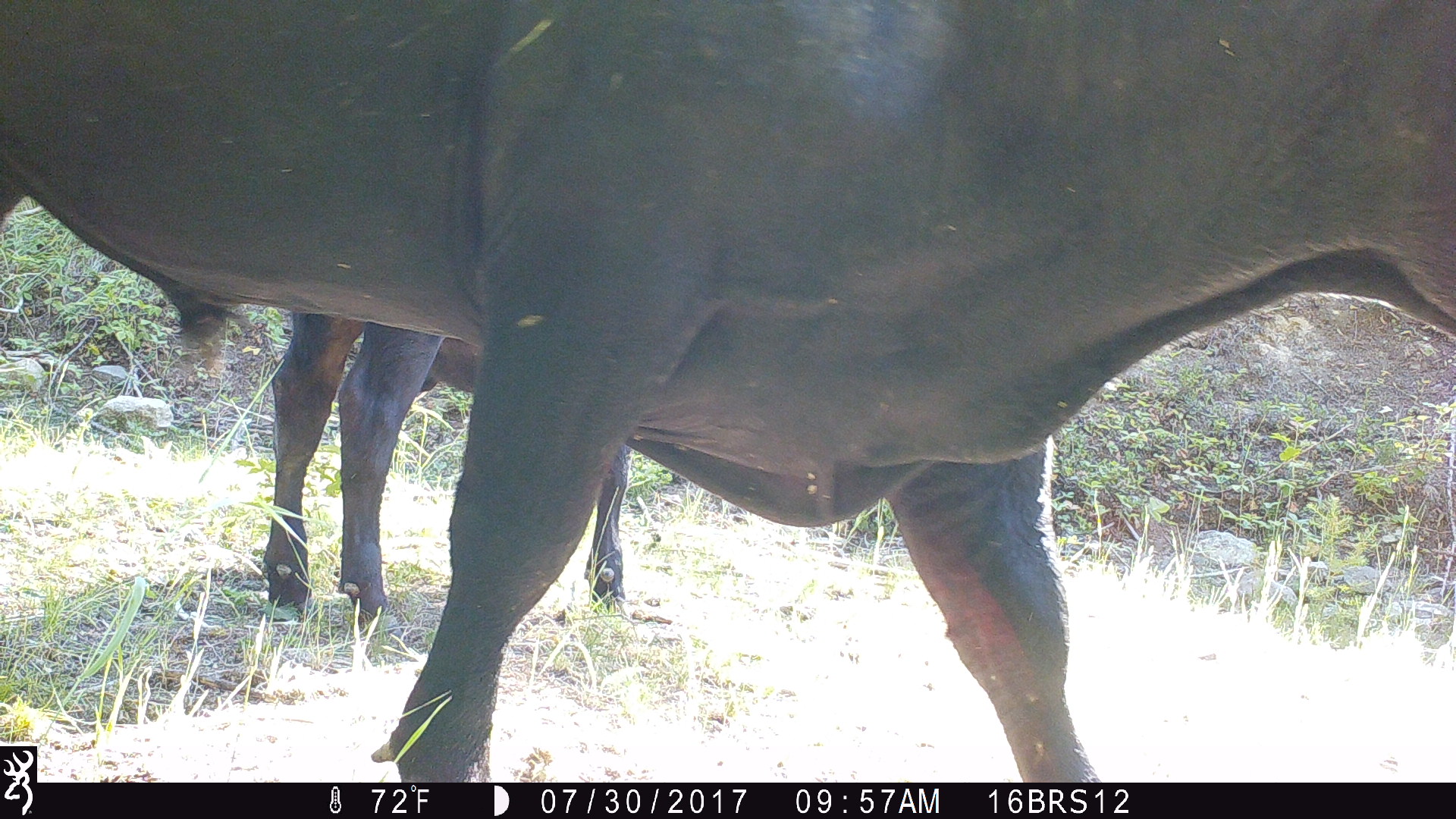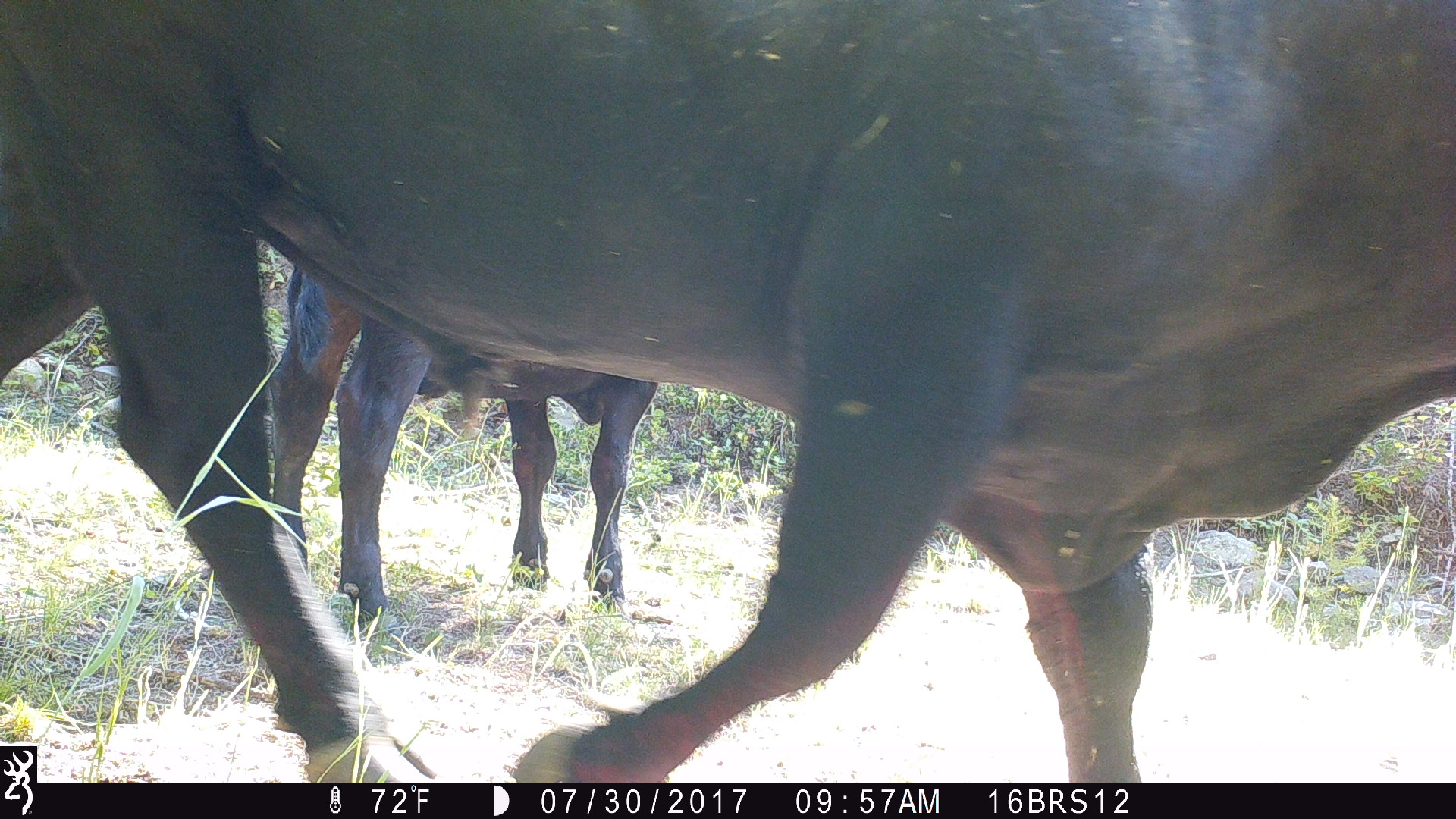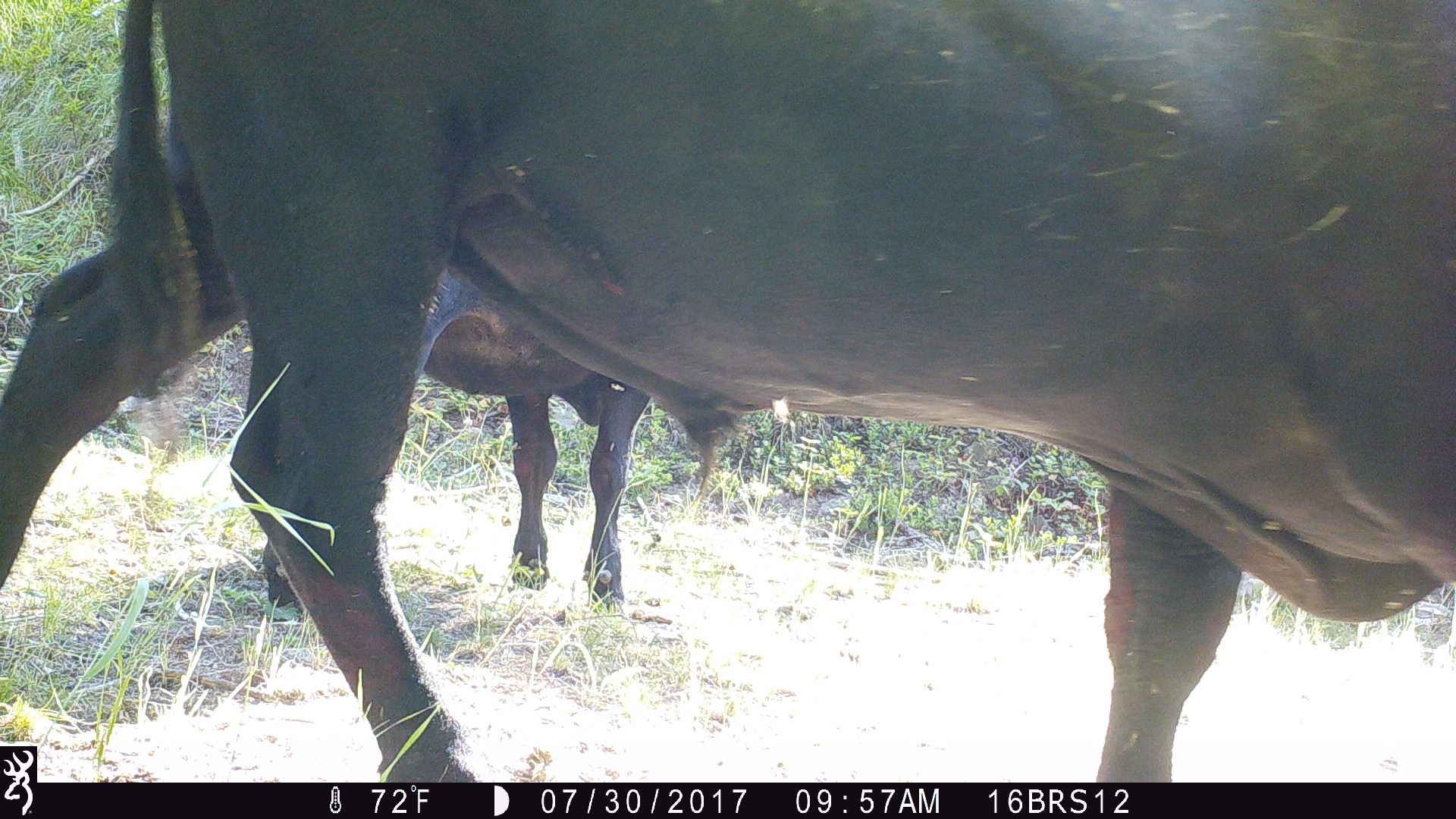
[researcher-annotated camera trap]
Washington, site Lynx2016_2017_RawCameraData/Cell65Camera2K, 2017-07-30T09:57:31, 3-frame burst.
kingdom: Animalia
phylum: Chordata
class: Mammalia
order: Artiodactyla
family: Bovidae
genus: Bos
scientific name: Bos taurus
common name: domestic cattle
Domestic cattle (Bos taurus). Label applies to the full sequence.